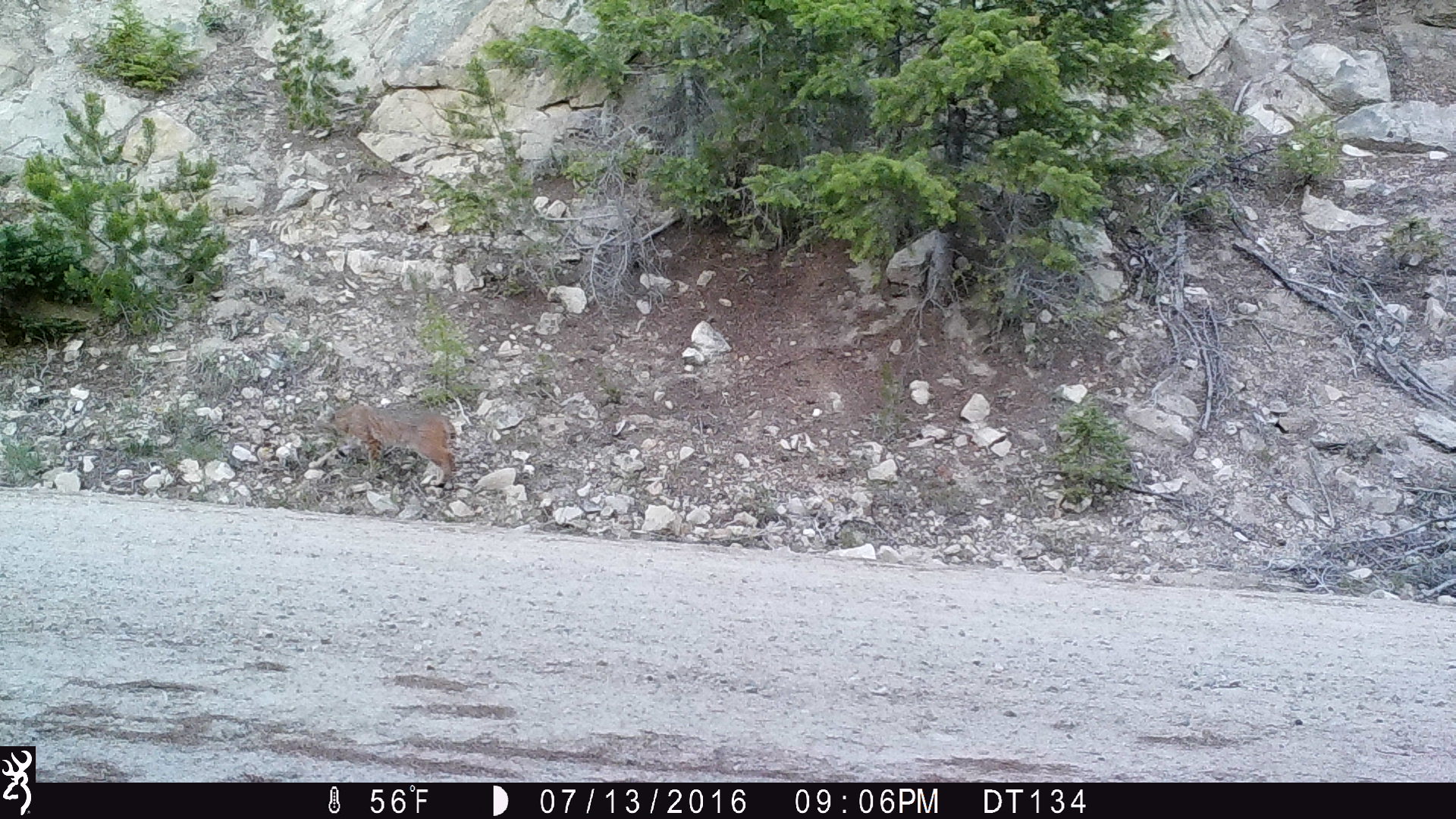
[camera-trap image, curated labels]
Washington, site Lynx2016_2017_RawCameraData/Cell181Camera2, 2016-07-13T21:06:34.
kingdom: Animalia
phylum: Chordata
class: Mammalia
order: Carnivora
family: Felidae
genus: Lynx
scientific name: Lynx rufus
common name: bobcat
Lynx rufus (bobcat). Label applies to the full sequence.